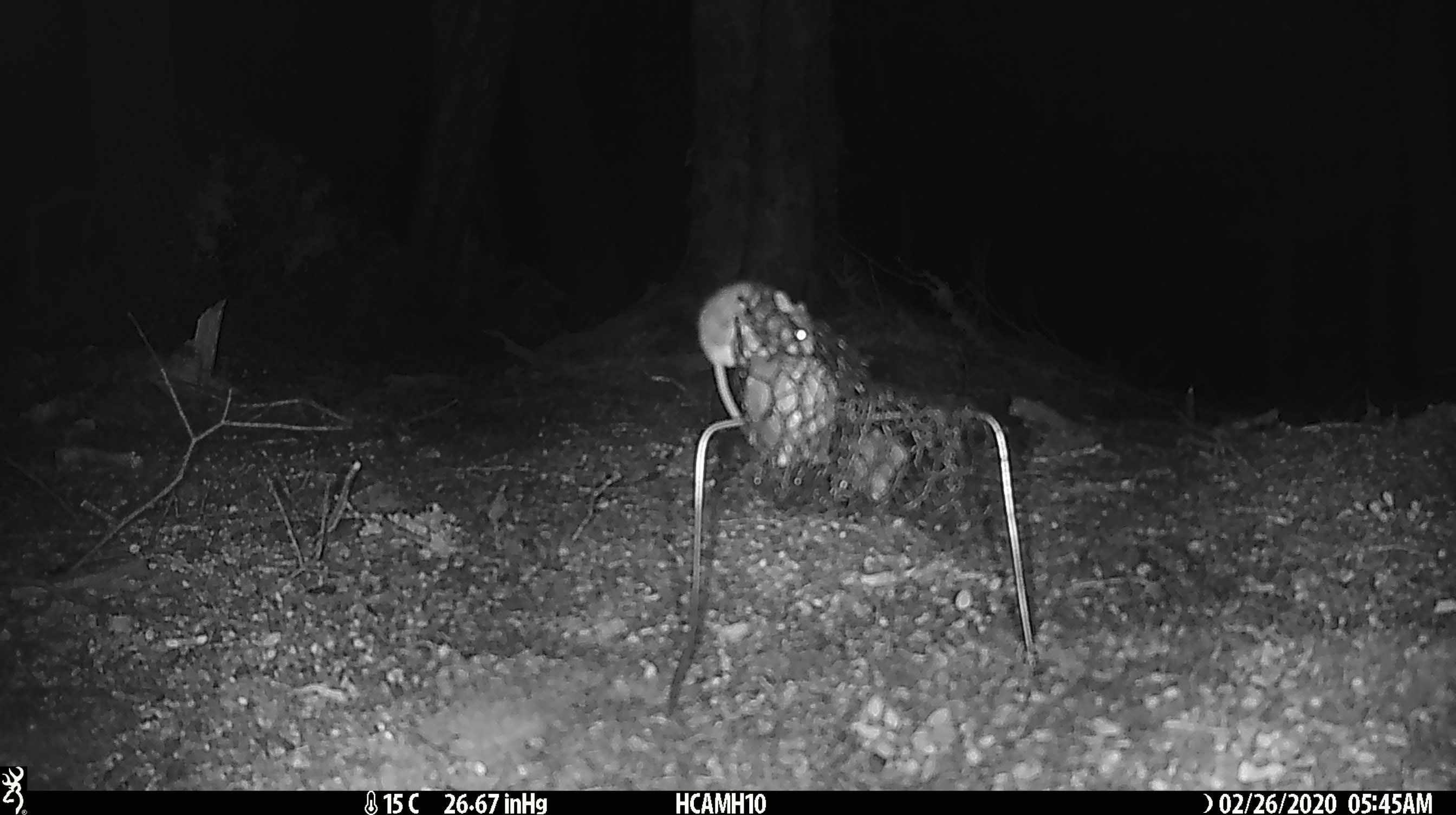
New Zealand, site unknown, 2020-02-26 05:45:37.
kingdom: Animalia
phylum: Chordata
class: Mammalia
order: Rodentia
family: Muridae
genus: Mus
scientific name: Mus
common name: mouse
Mouse (Mus).